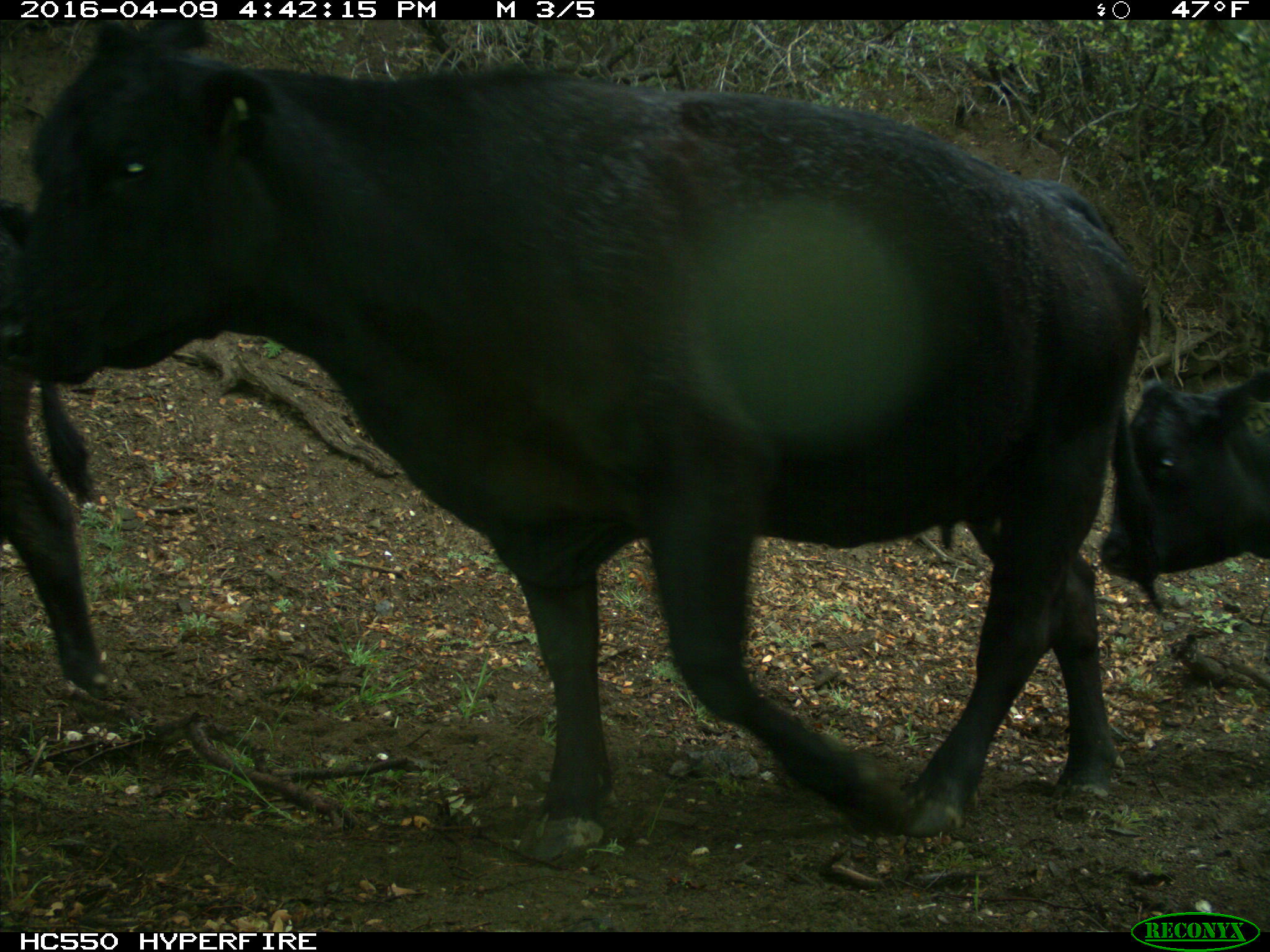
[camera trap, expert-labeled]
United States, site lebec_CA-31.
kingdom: Animalia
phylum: Chordata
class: Mammalia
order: Artiodactyla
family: Bovidae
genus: Bos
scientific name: Bos taurus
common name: domestic cow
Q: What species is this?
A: Bos taurus (domestic cow).